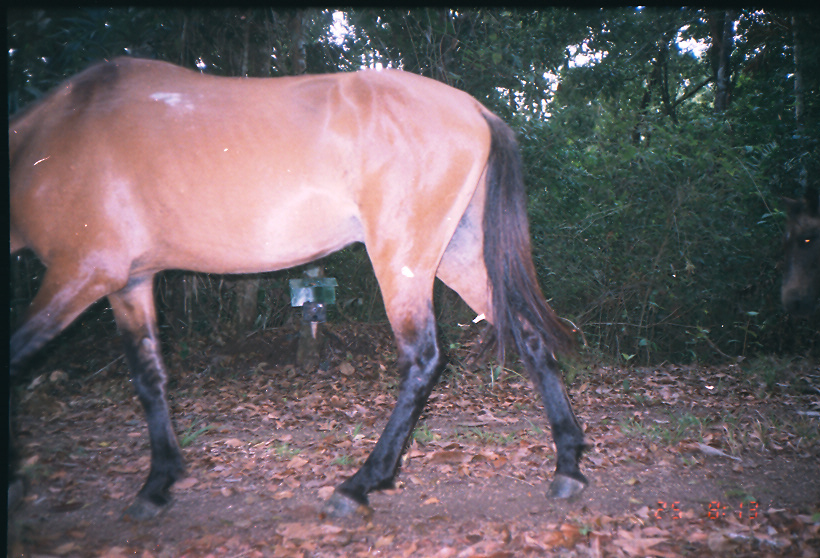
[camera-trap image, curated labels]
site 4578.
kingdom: Animalia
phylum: Chordata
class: Mammalia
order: Perissodactyla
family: Equidae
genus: Equus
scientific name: Equus ferus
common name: wild horse